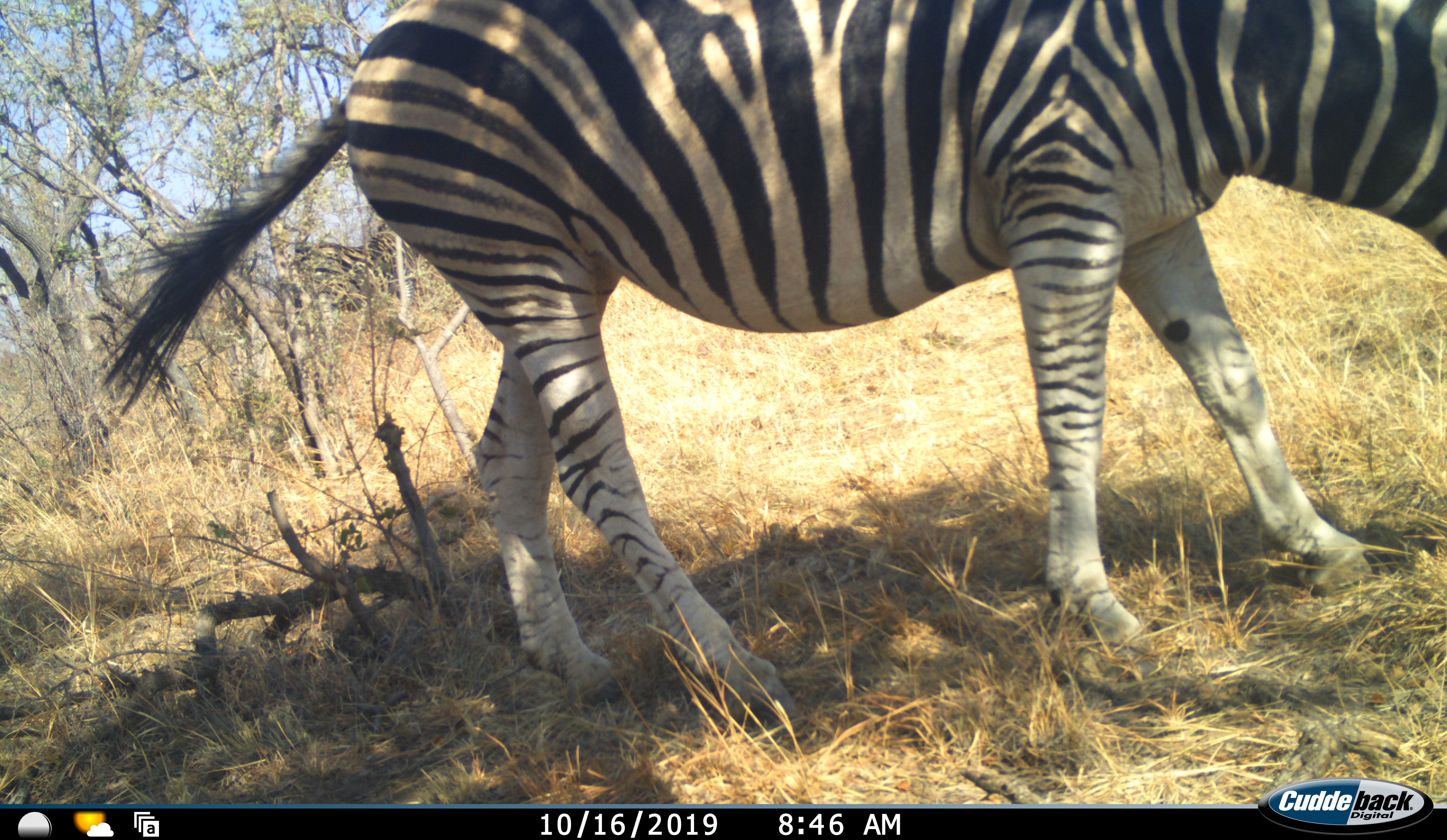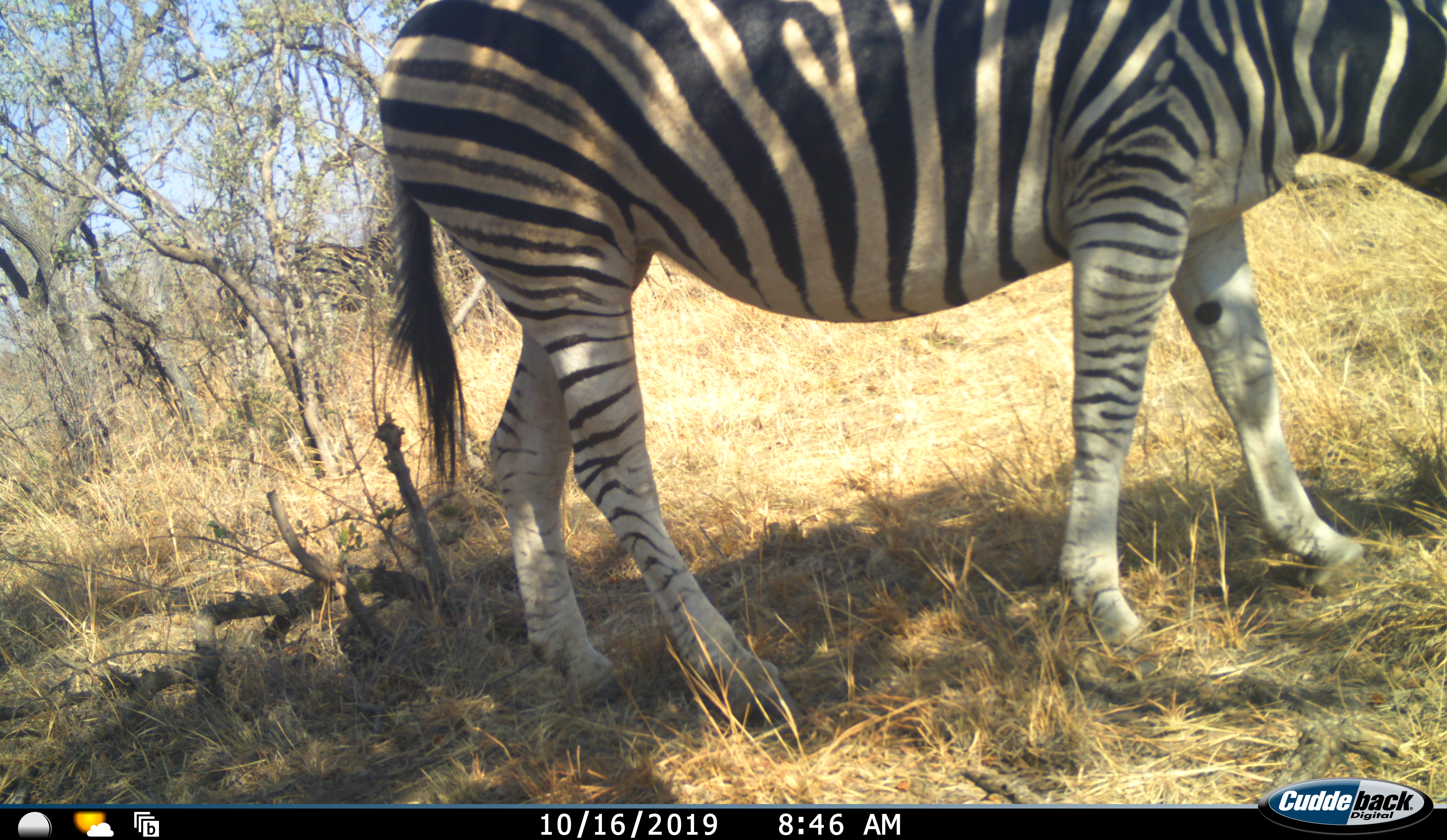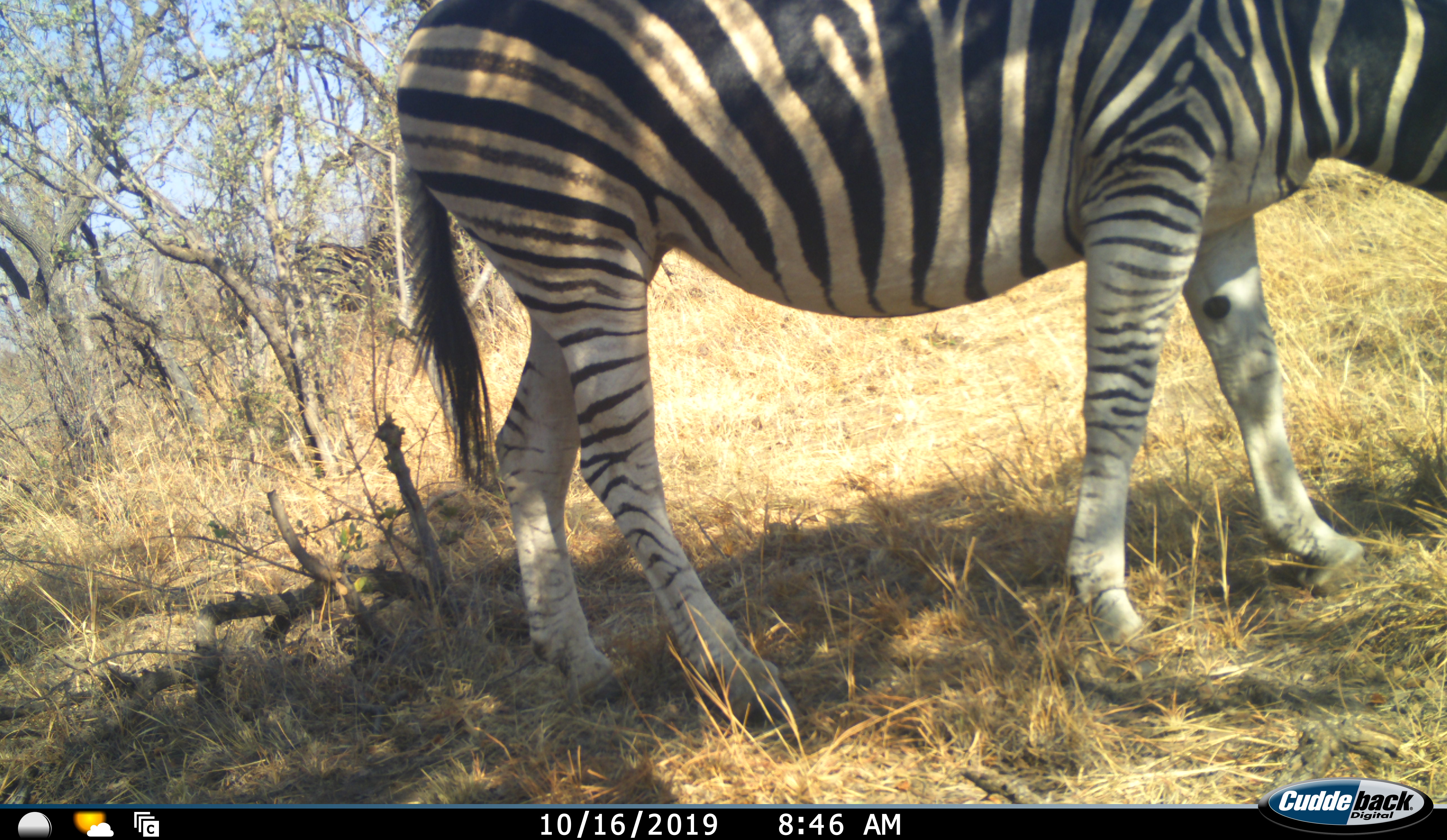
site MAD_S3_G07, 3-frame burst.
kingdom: Animalia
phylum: Chordata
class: Mammalia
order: Perissodactyla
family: Equidae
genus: Equus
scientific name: Equus quagga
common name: plains zebra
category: zebraplains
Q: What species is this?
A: Zebraplains (plains zebra) (Equus quagga).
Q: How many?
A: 1.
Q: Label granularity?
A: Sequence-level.